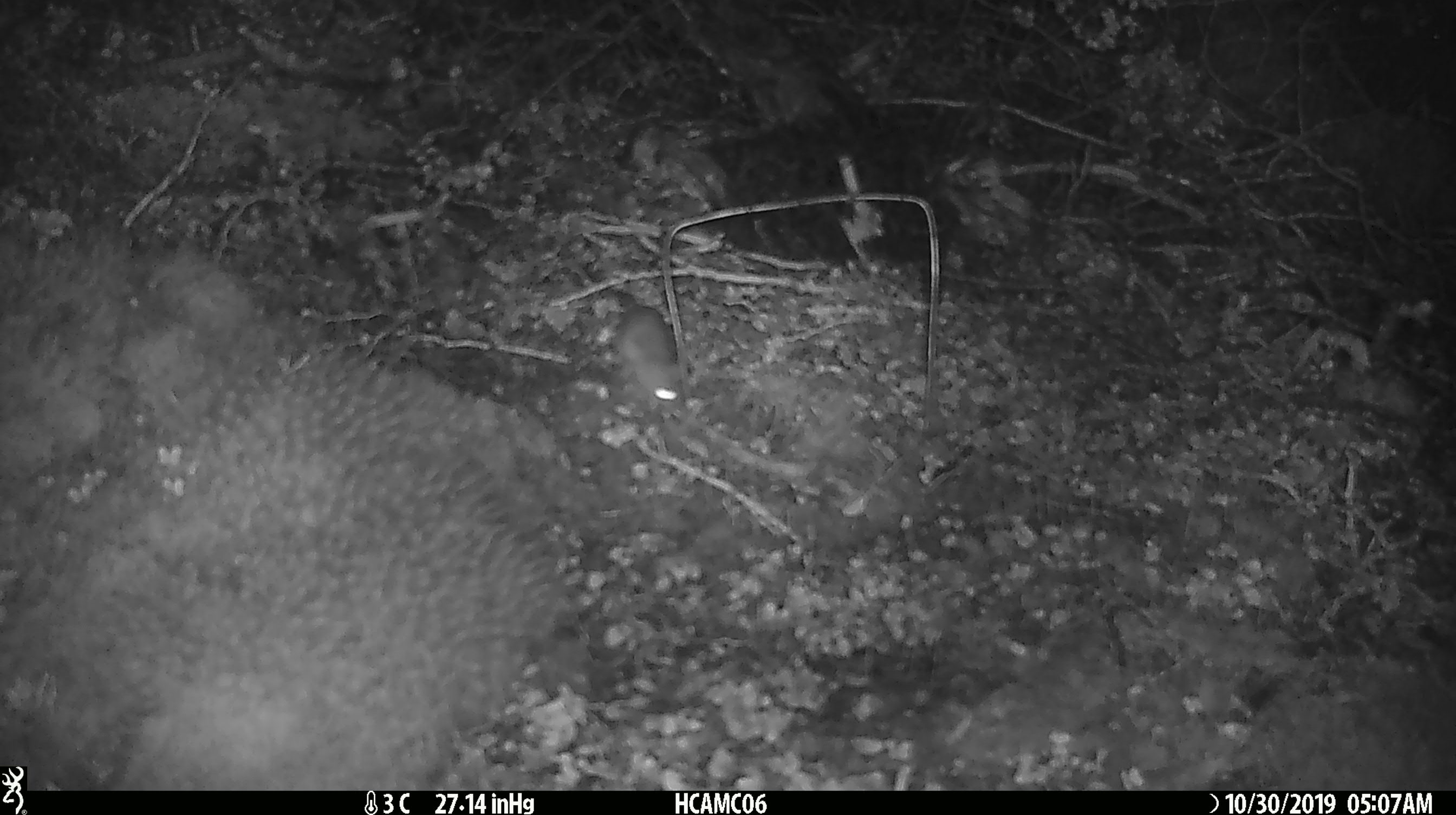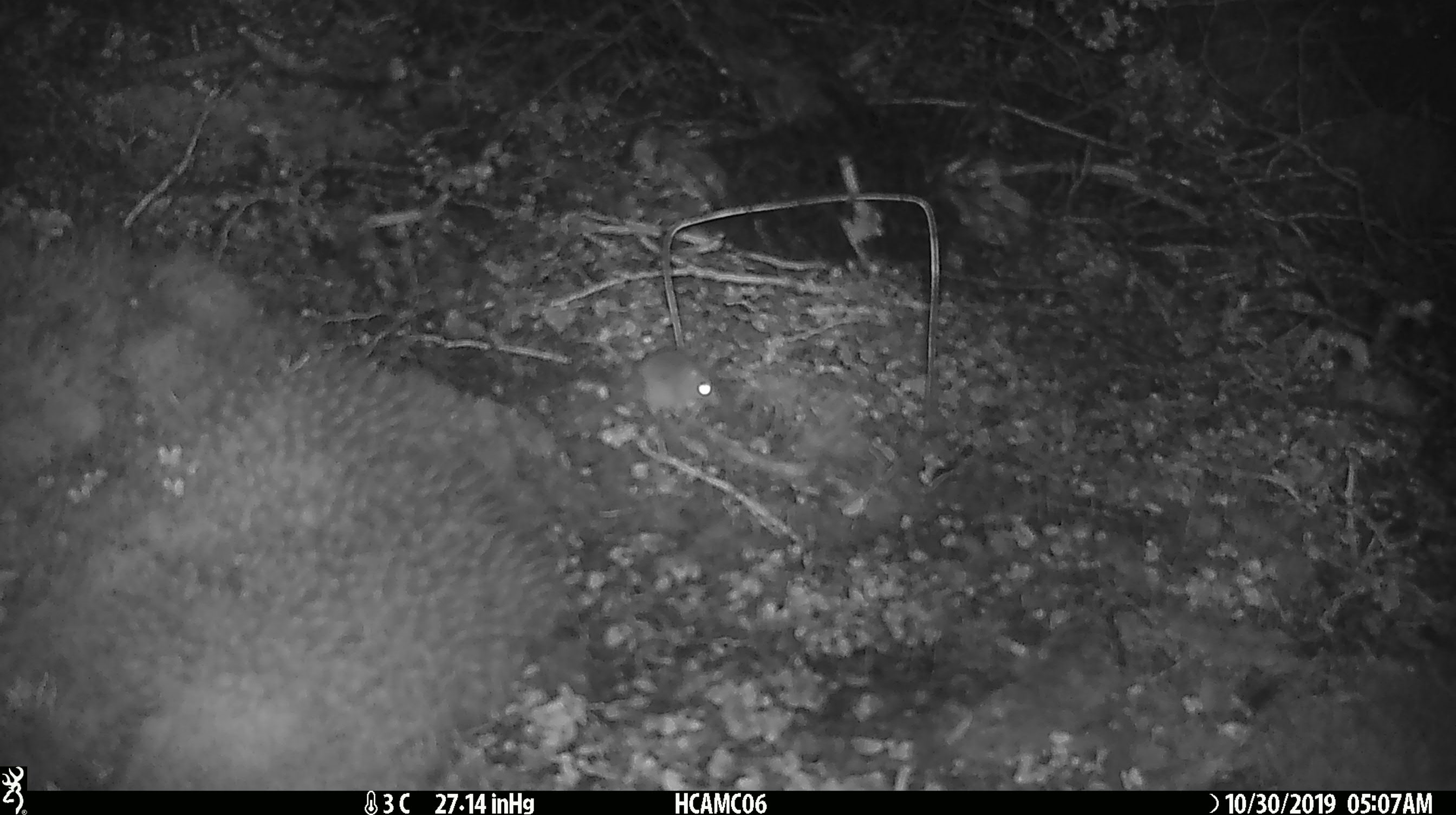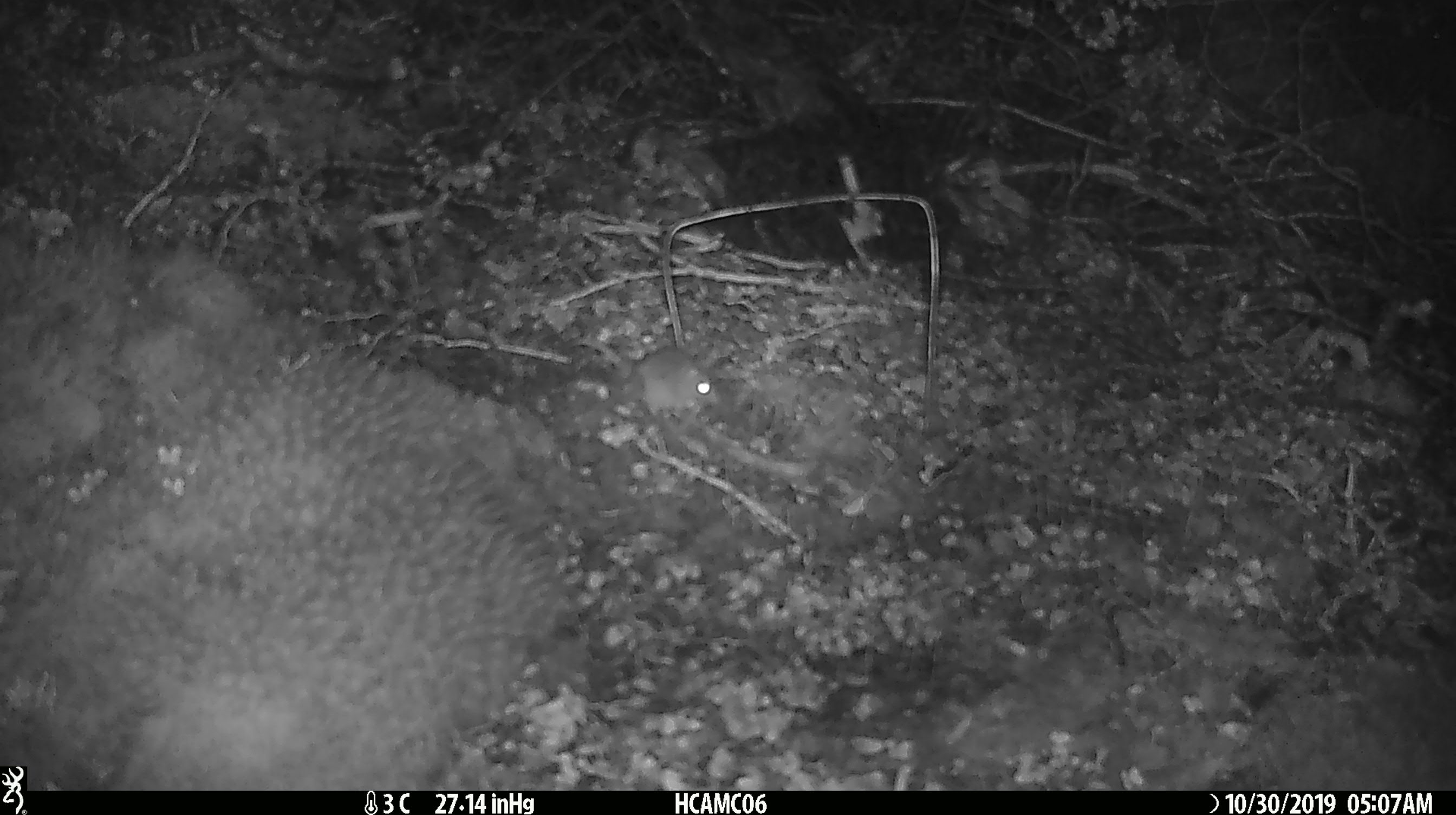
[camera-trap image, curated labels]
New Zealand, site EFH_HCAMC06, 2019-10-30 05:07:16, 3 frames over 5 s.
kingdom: Animalia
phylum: Chordata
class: Mammalia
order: Rodentia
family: Muridae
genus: Mus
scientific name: Mus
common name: mouse